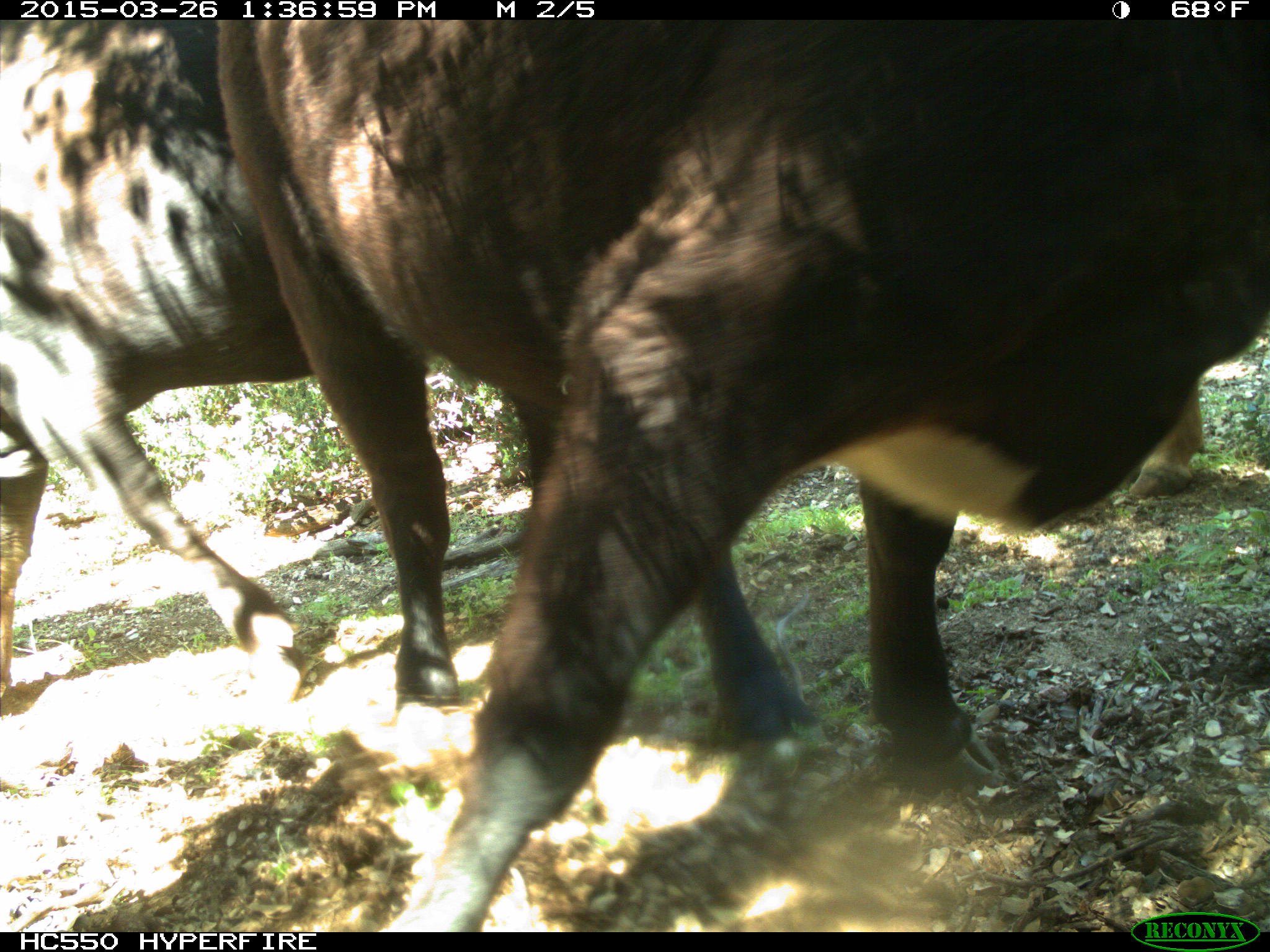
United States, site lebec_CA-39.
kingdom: Animalia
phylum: Chordata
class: Mammalia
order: Artiodactyla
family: Bovidae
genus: Bos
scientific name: Bos taurus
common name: domestic cow